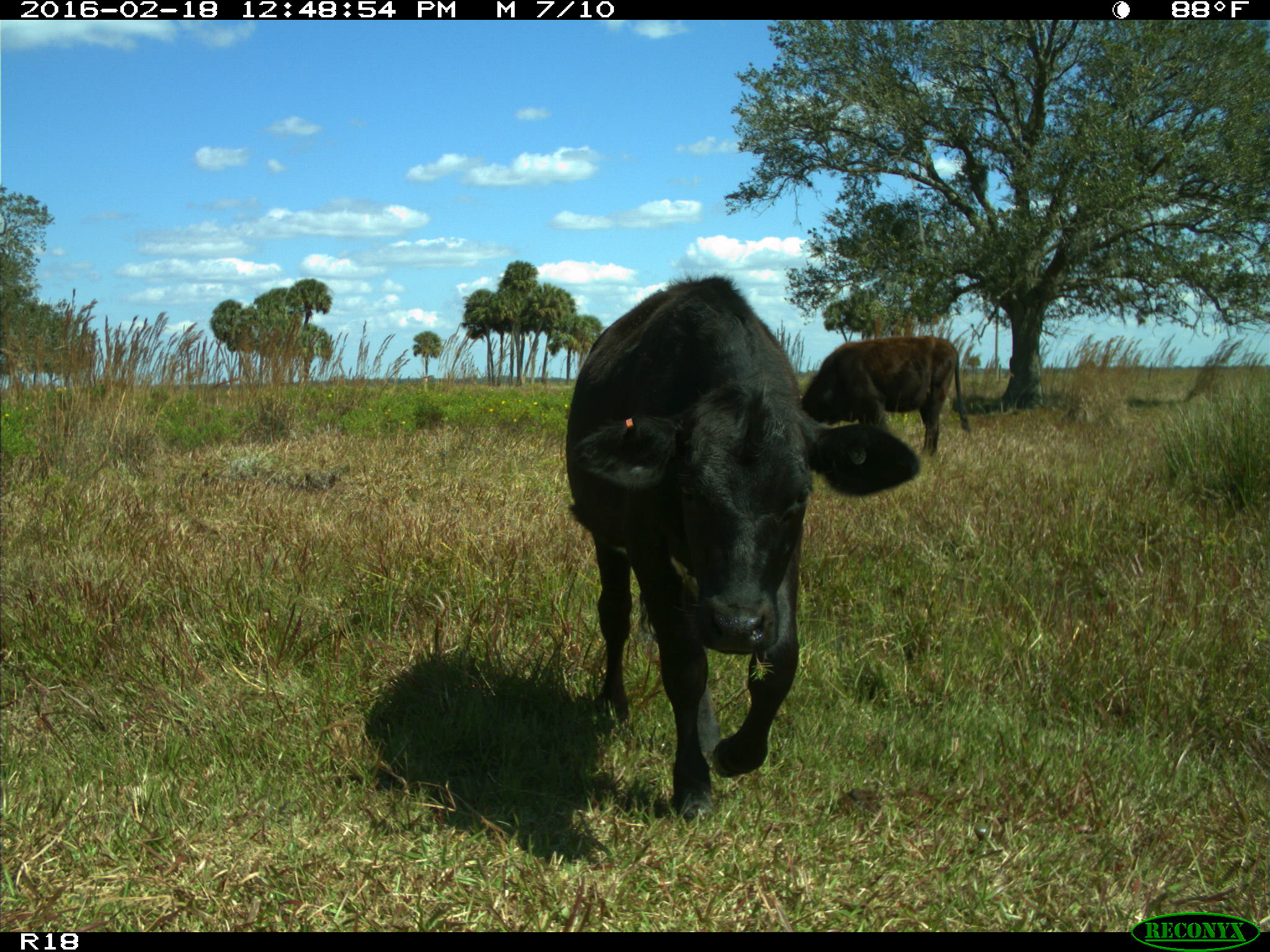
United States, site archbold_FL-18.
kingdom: Animalia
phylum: Chordata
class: Mammalia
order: Artiodactyla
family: Bovidae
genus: Bos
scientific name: Bos taurus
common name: domestic cow